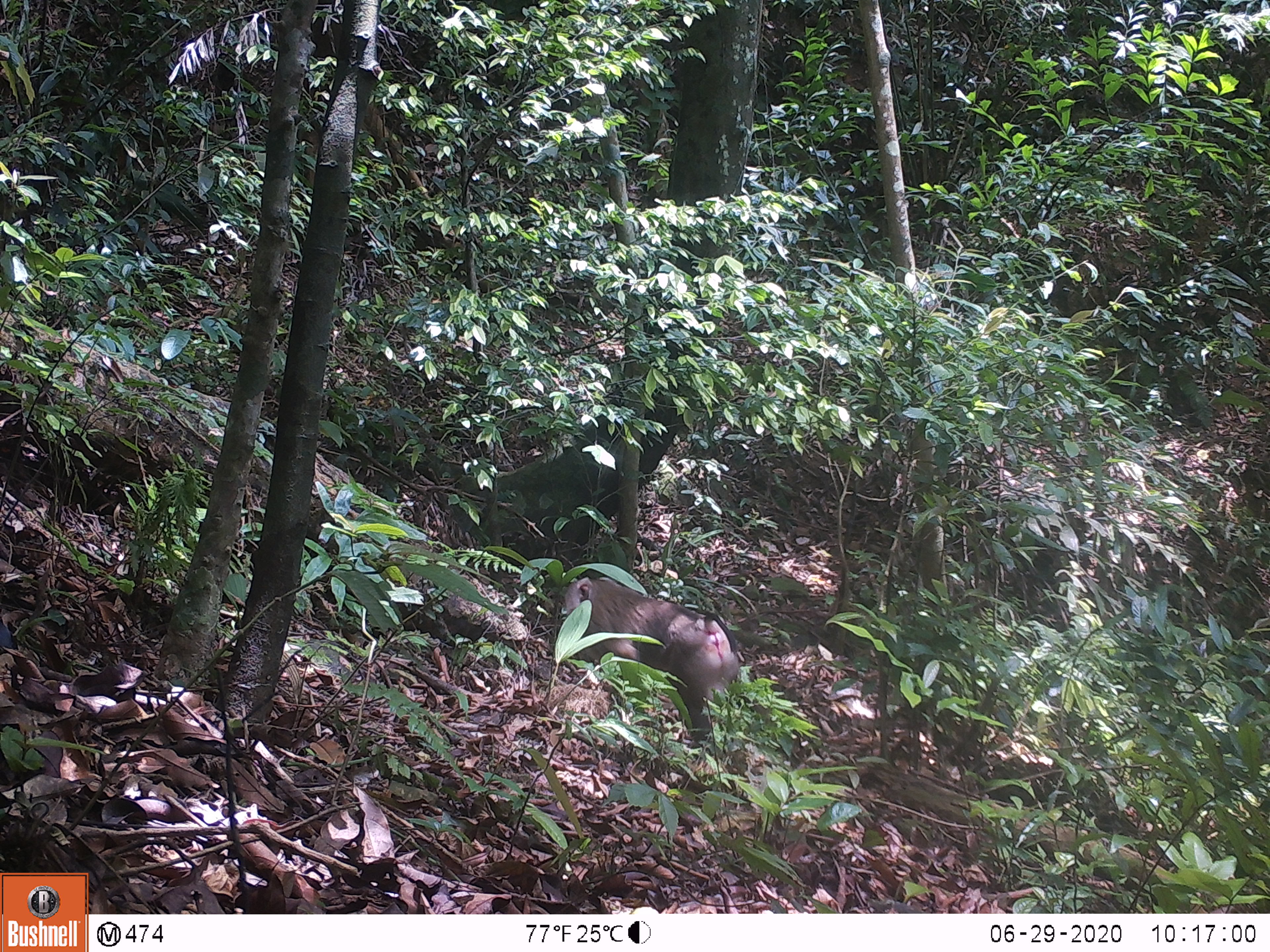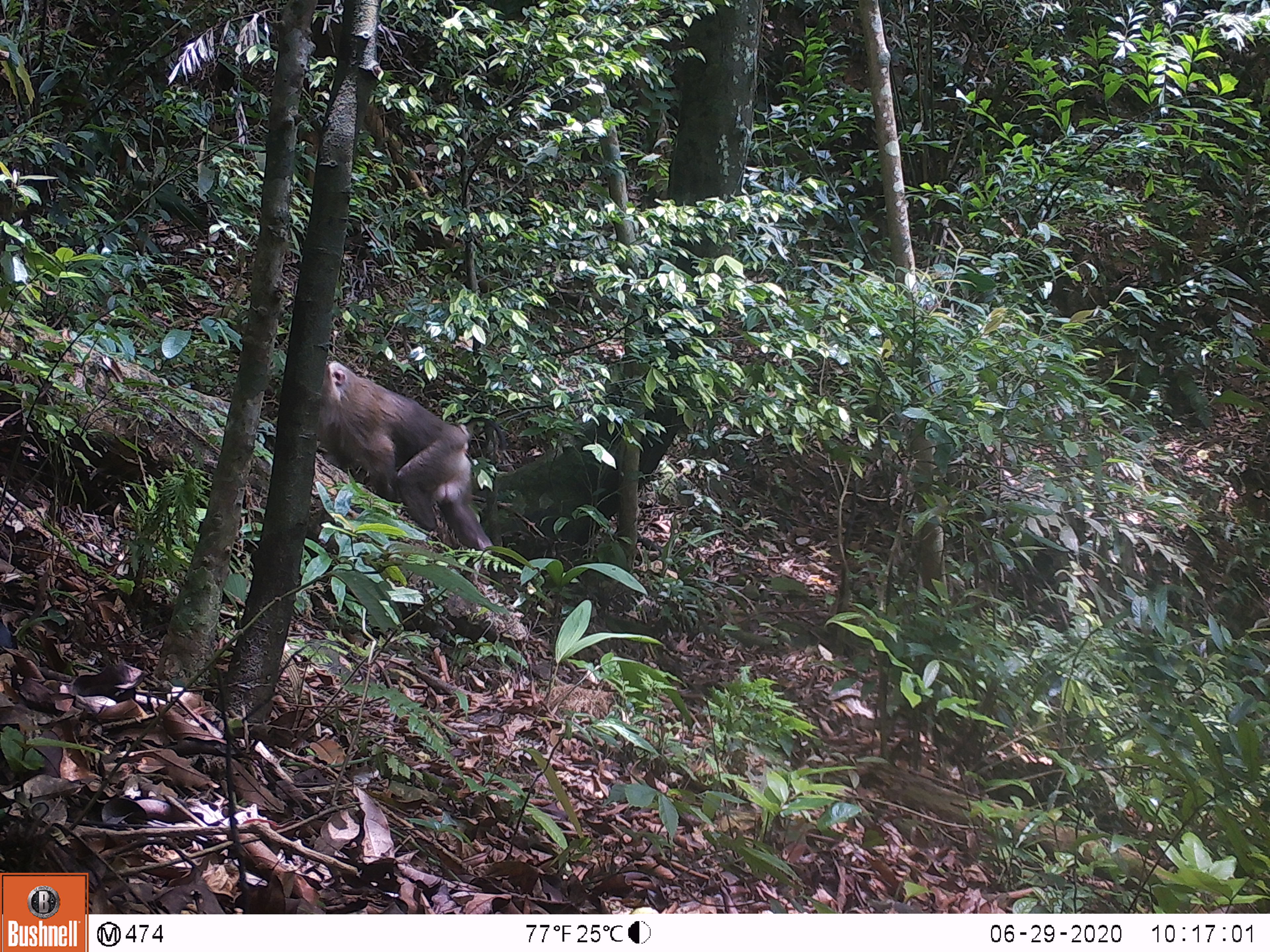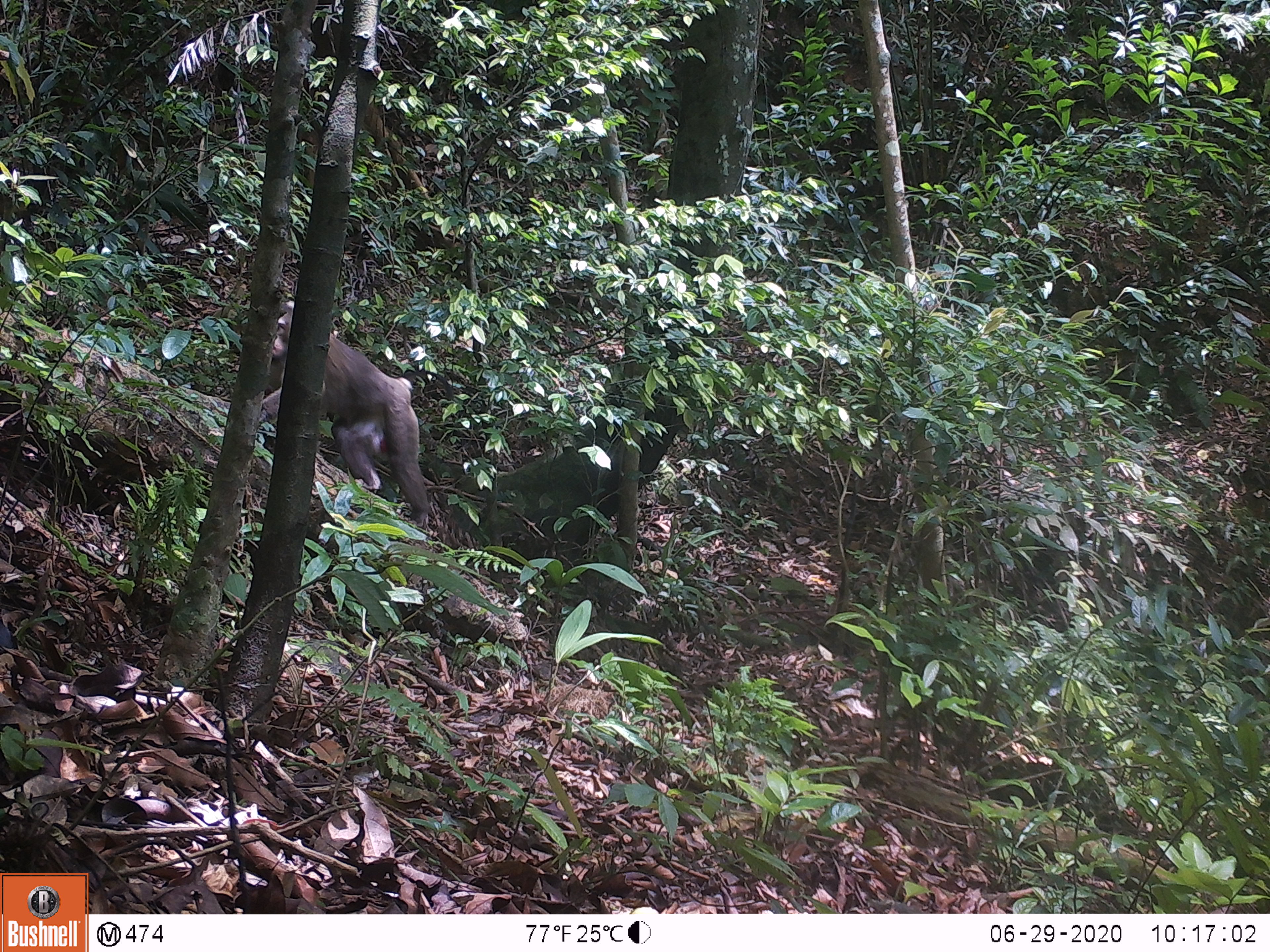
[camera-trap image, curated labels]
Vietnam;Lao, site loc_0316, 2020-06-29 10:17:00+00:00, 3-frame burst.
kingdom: Animalia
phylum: Chordata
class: Mammalia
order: Primates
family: Cercopithecidae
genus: Macaca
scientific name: Macaca nemestrina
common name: pig-tailed macaque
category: pig tailed macaque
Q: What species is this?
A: Pig tailed macaque (pig-tailed macaque) (Macaca nemestrina).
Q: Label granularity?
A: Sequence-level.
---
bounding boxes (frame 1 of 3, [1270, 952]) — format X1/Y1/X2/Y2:
pig tailed macaque: 561/575/769/747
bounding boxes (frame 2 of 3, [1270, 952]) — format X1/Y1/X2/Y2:
pig tailed macaque: 314/357/496/553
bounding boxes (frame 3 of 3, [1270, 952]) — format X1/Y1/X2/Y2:
pig tailed macaque: 258/307/438/537